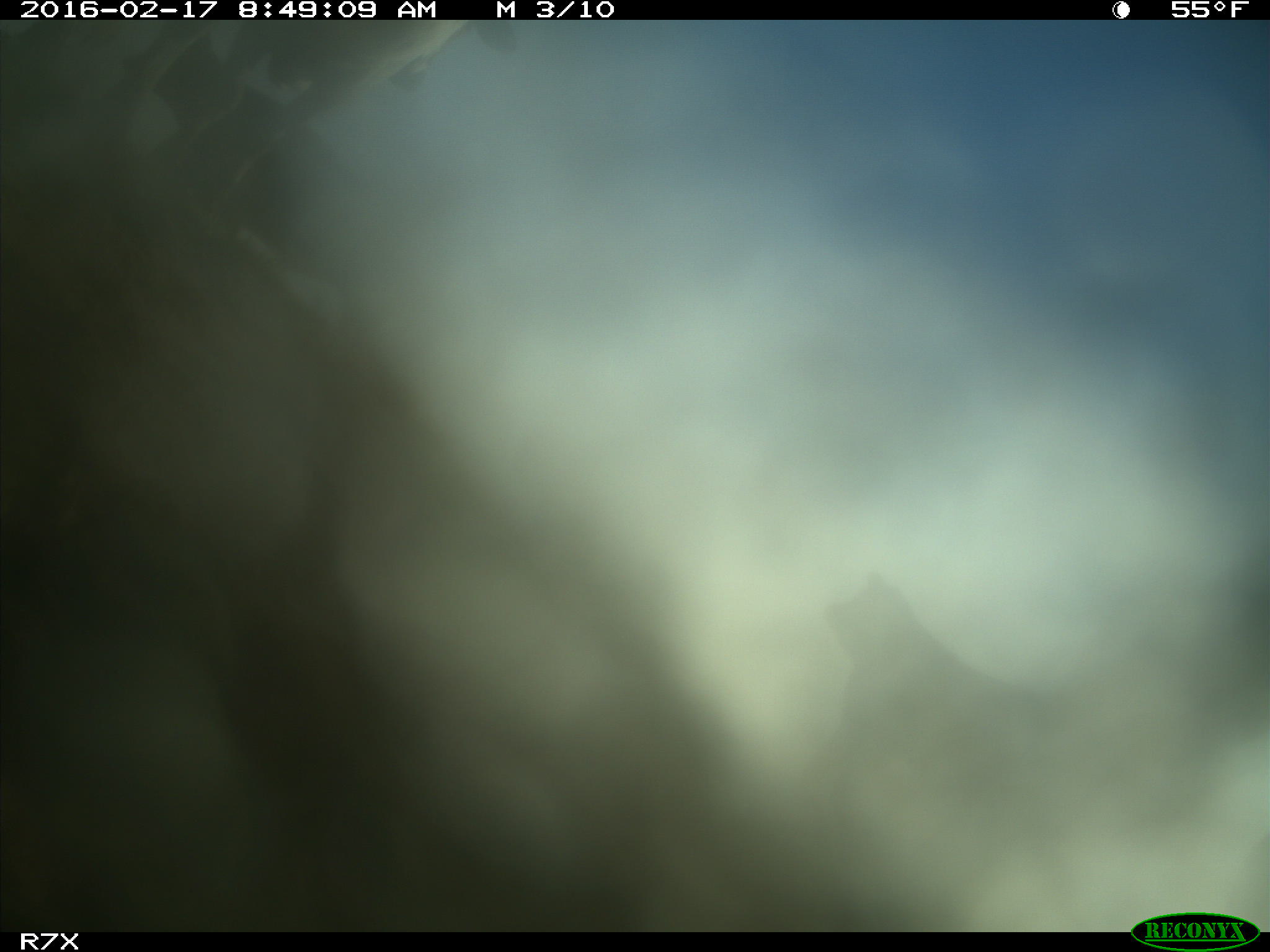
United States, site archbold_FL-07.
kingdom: Animalia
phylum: Chordata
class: Mammalia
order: Artiodactyla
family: Bovidae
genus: Bos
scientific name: Bos taurus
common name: domestic cow